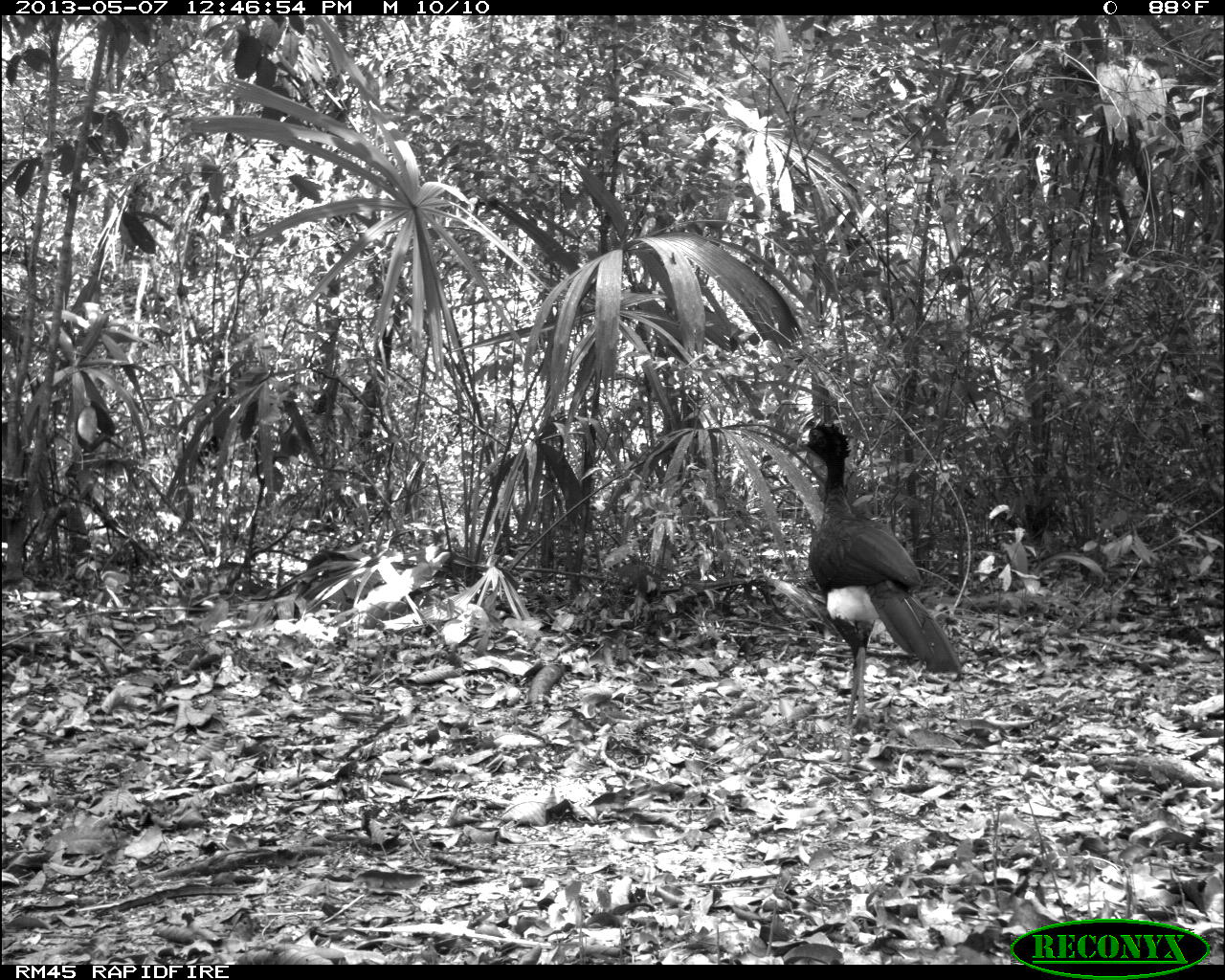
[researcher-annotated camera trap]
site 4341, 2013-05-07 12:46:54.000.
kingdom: Animalia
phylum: Chordata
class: Aves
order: Galliformes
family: Cracidae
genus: Crax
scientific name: Crax rubra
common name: great curassow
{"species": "Crax rubra (great curassow)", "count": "1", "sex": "male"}